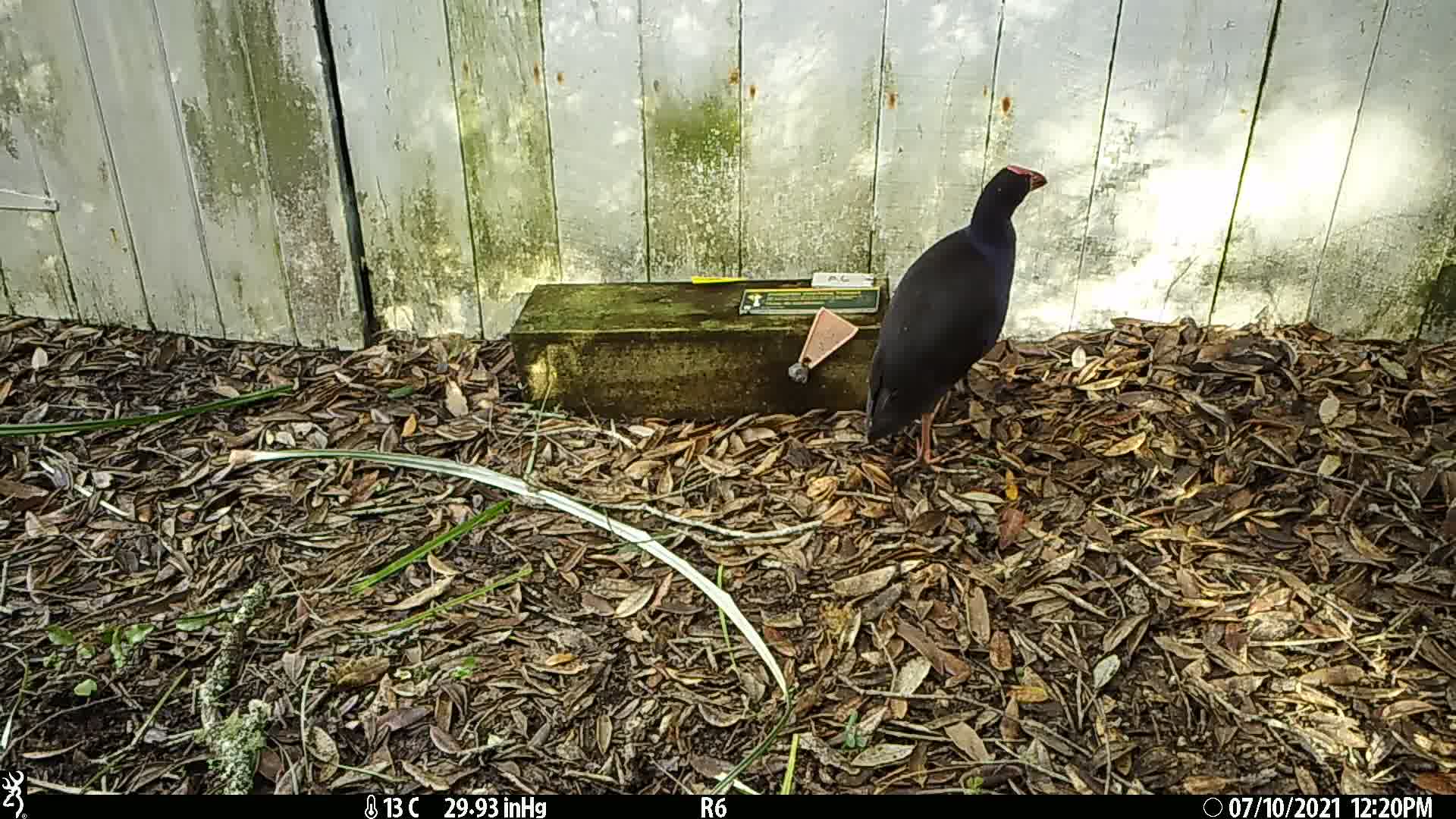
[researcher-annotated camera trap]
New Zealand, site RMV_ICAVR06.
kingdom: Animalia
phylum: Chordata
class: Aves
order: Gruiformes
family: Rallidae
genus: Porphyrio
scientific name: Porphyrio melanotus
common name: australasian swamphen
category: pukeko